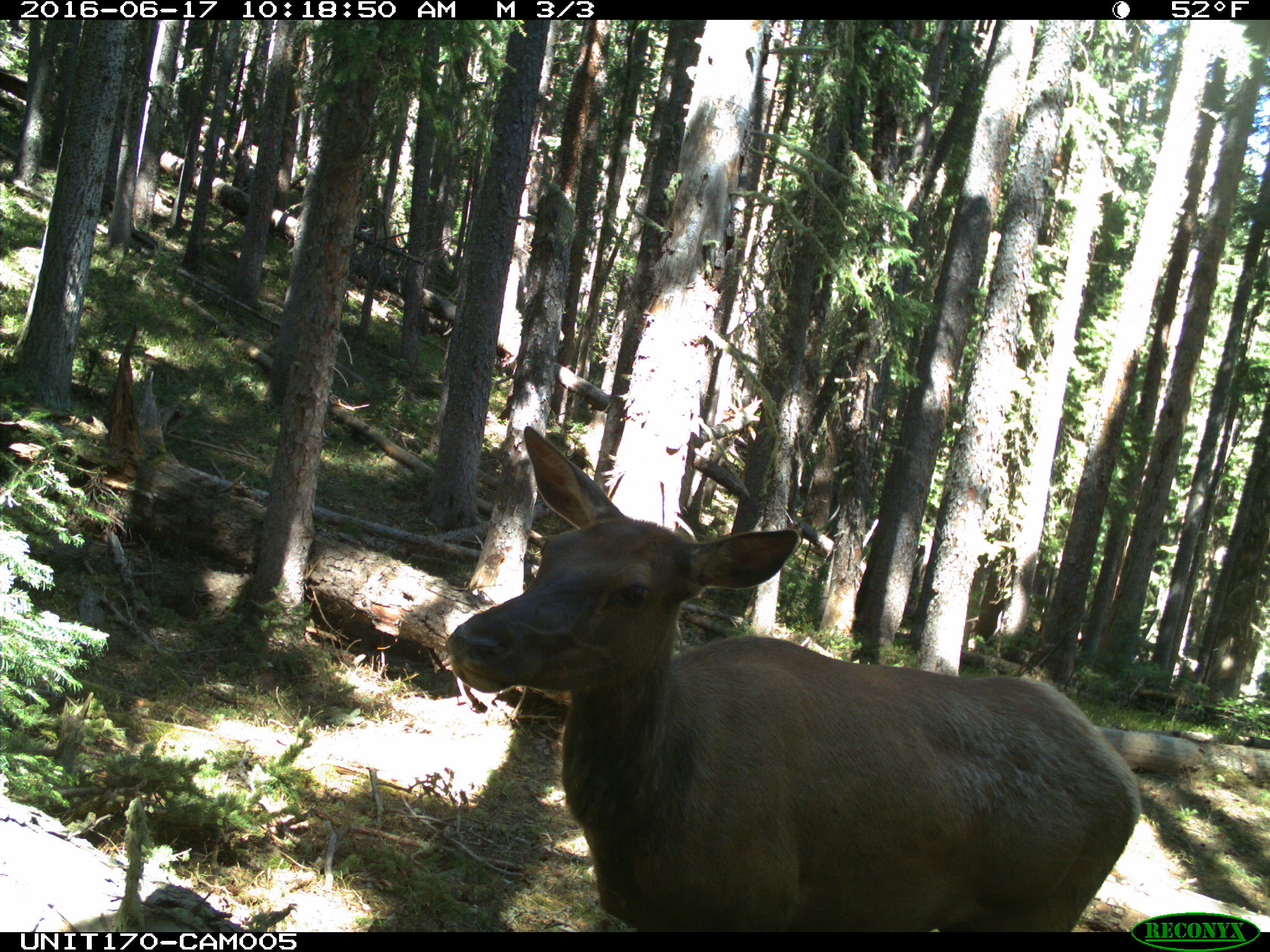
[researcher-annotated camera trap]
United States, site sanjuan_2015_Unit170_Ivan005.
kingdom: Animalia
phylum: Chordata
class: Mammalia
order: Artiodactyla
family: Cervidae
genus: Cervus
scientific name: Cervus elaphus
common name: red deer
Cervus elaphus (red deer).